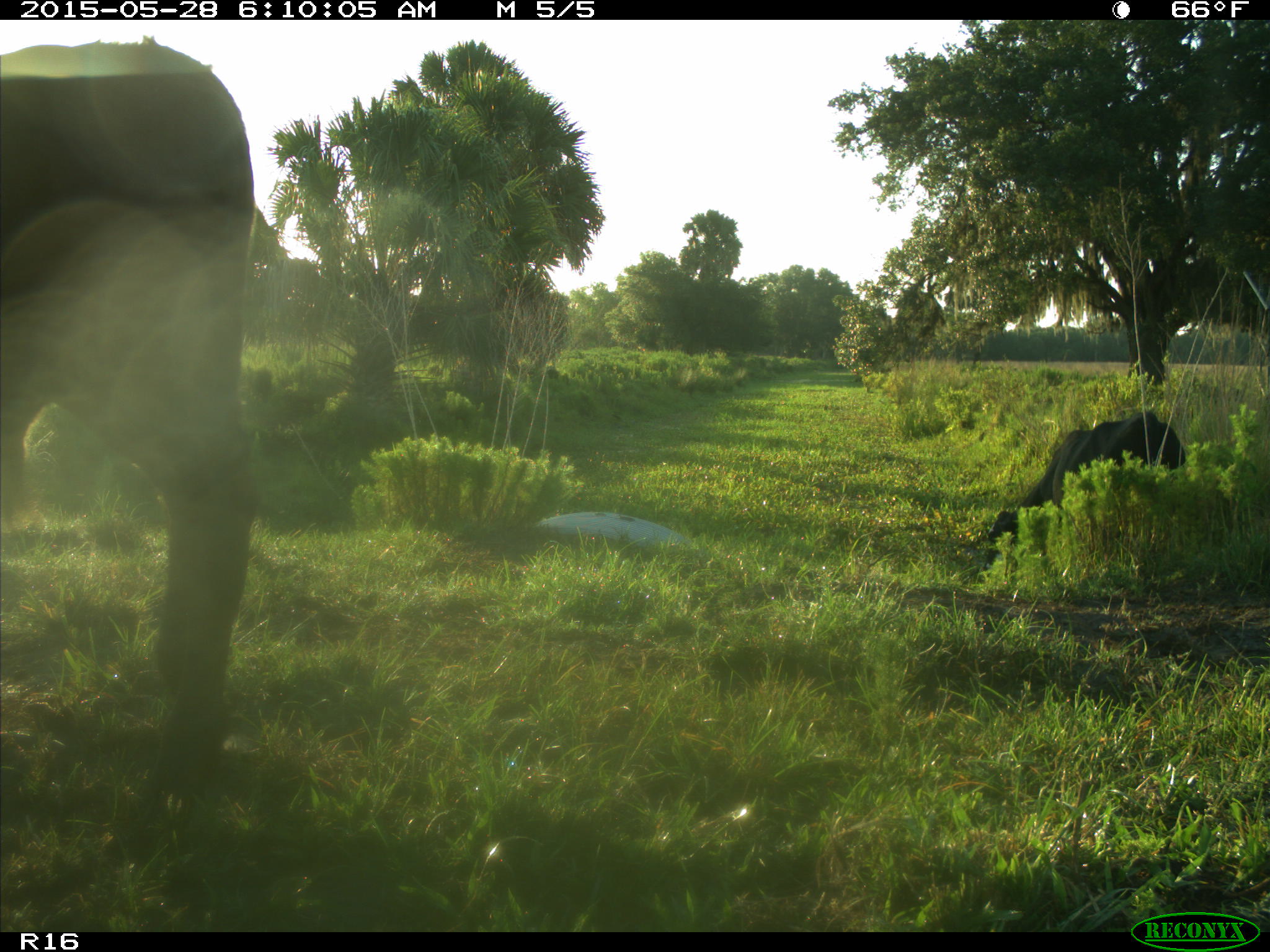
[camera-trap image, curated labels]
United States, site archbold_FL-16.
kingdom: Animalia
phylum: Chordata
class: Mammalia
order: Artiodactyla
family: Bovidae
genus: Bos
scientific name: Bos taurus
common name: domestic cow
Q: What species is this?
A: Bos taurus (domestic cow).